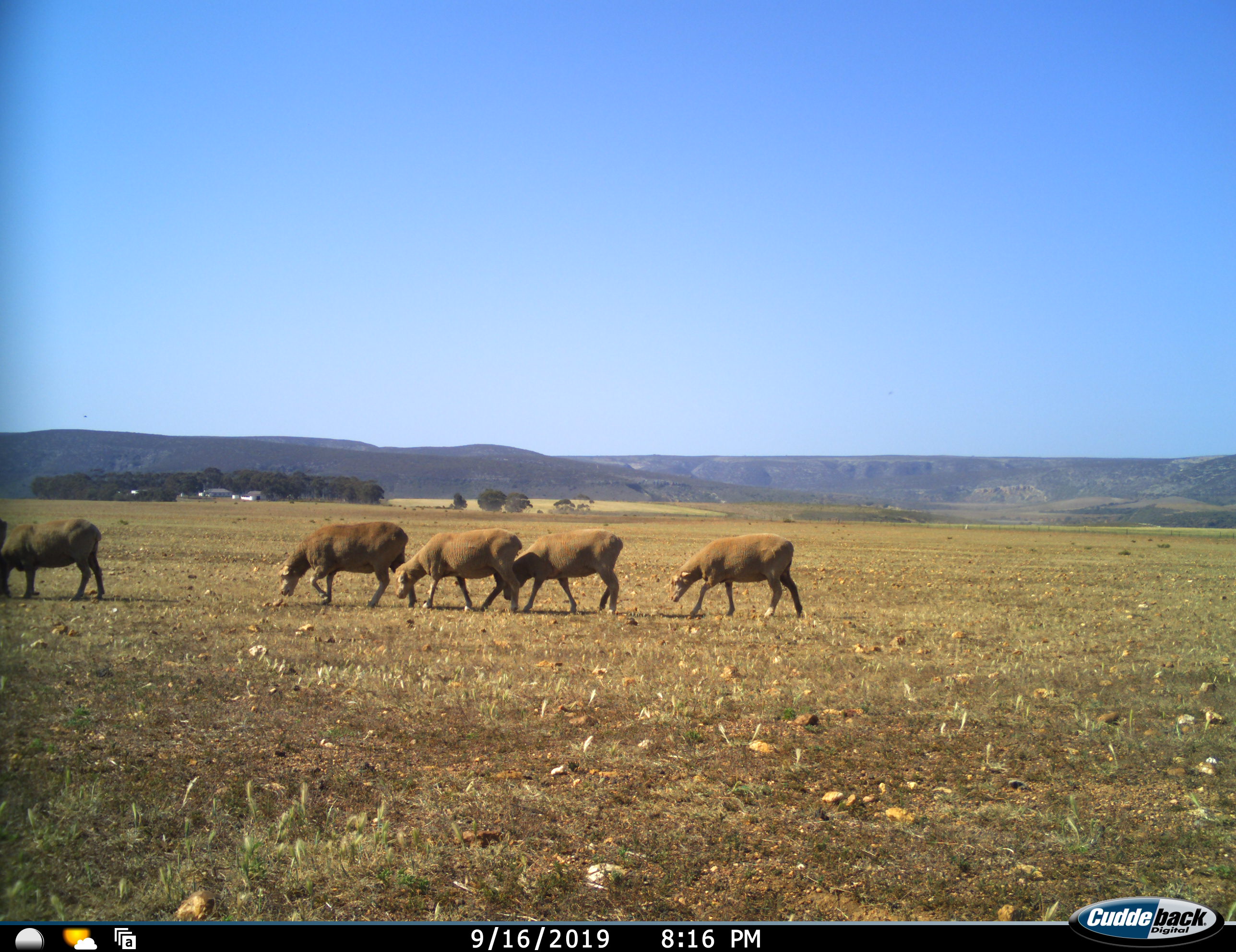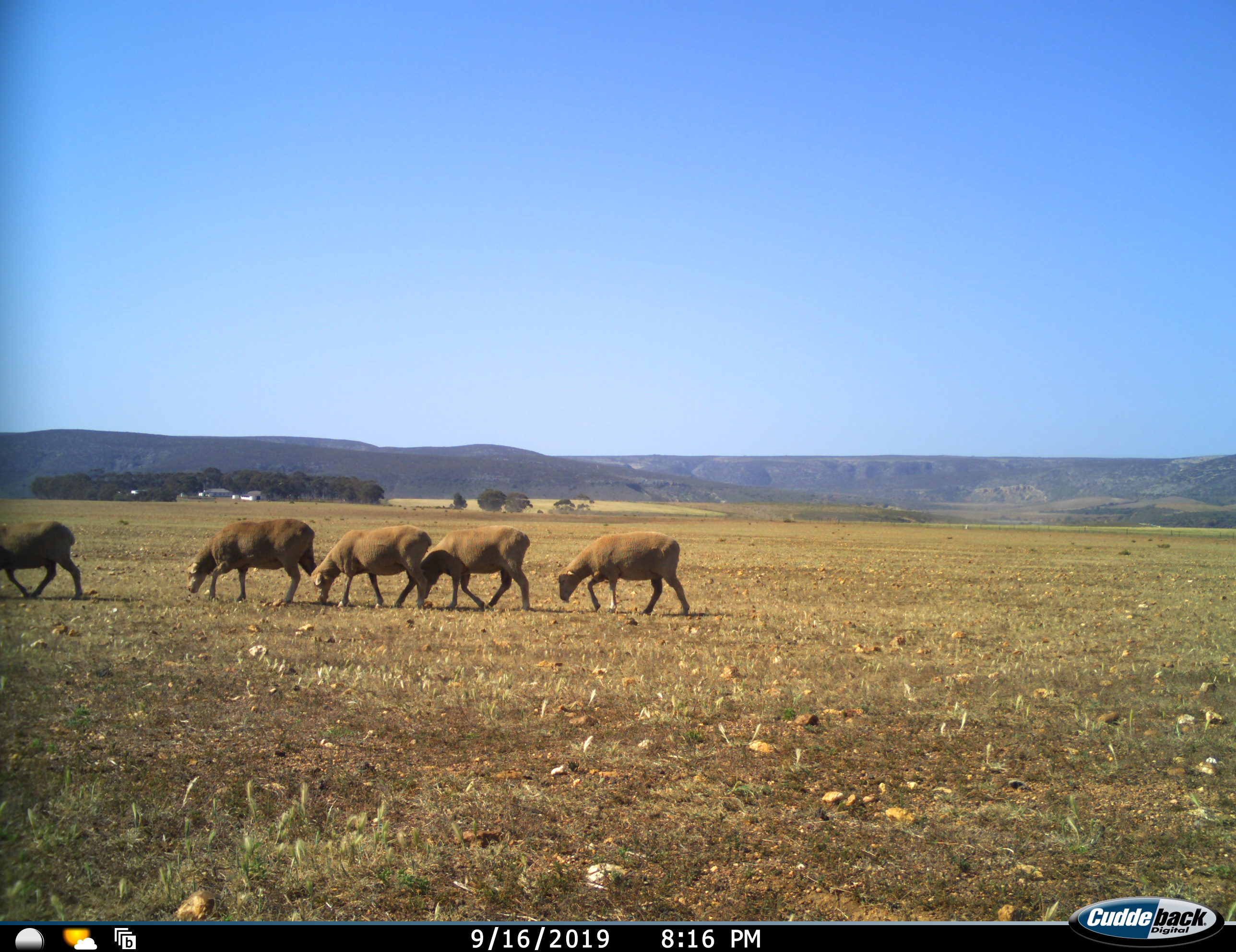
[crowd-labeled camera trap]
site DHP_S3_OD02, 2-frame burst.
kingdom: Animalia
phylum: Chordata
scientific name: Vertebrata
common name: domestic animal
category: domesticanimal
Domesticanimal (domestic animal) (Vertebrata), count 5. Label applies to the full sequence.